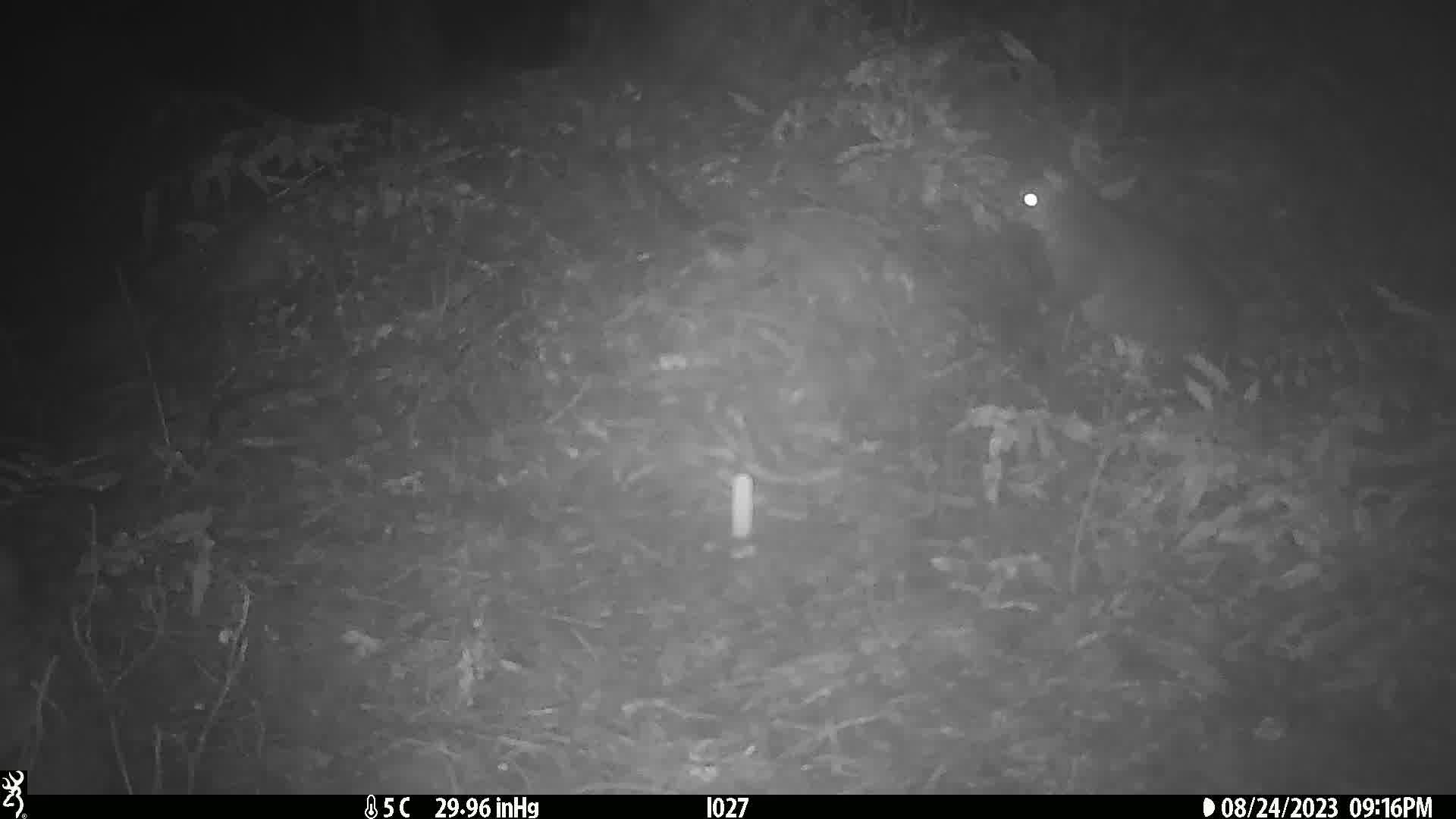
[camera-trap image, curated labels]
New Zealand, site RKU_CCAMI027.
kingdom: Animalia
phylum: Chordata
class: Mammalia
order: Diprotodontia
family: Phalangeridae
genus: Trichosurus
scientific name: Trichosurus vulpecula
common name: common brushtail possum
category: possum